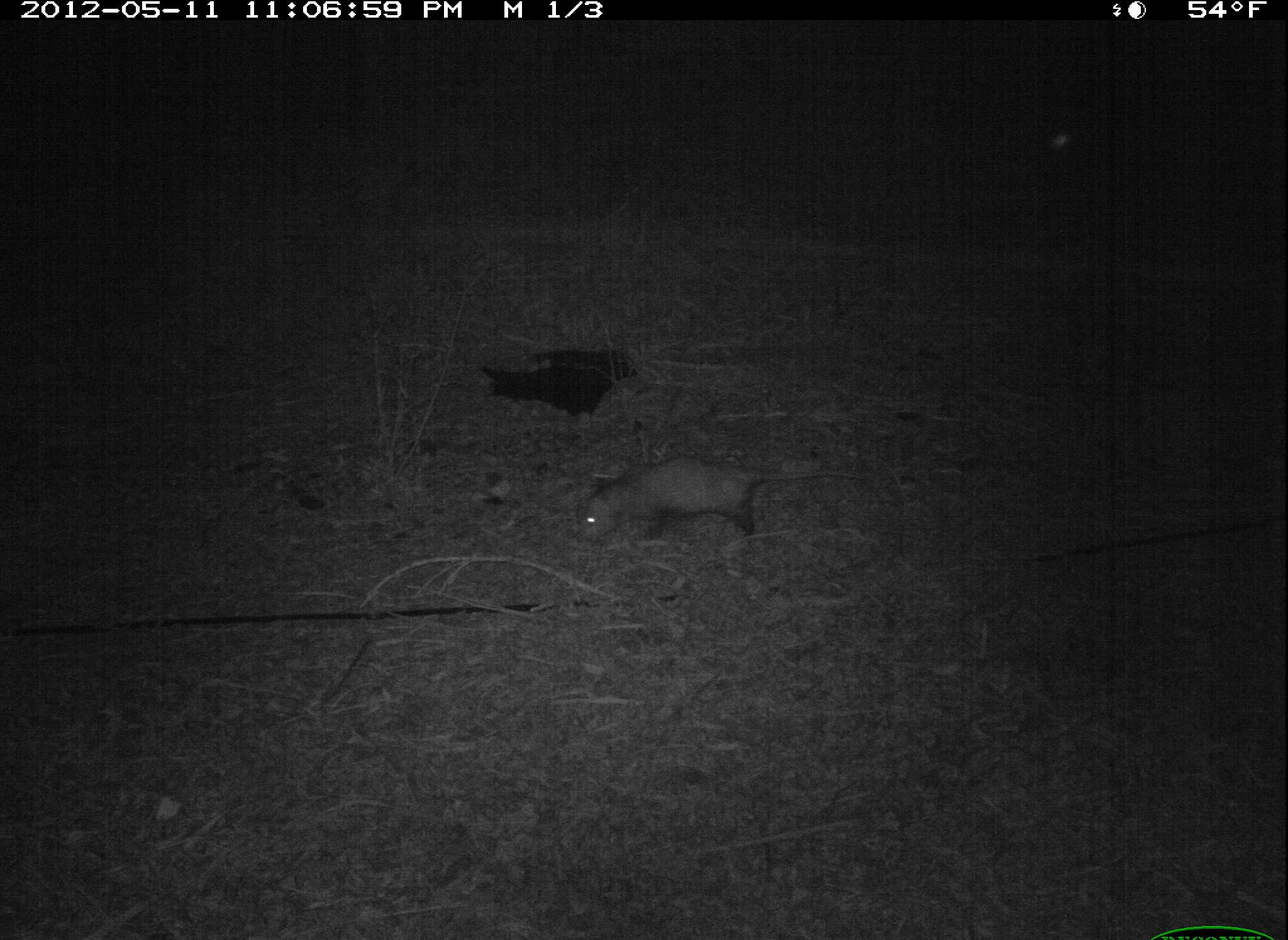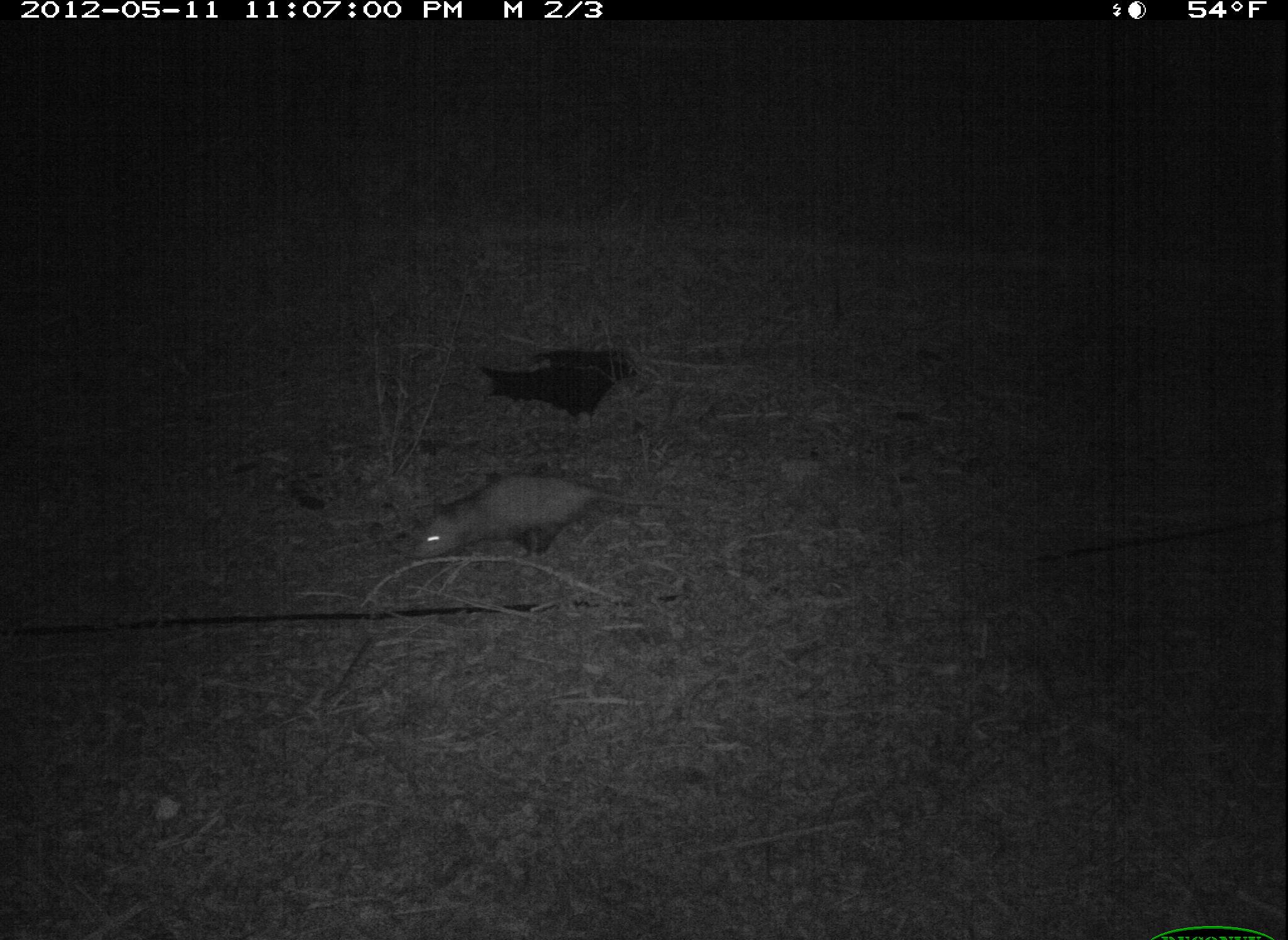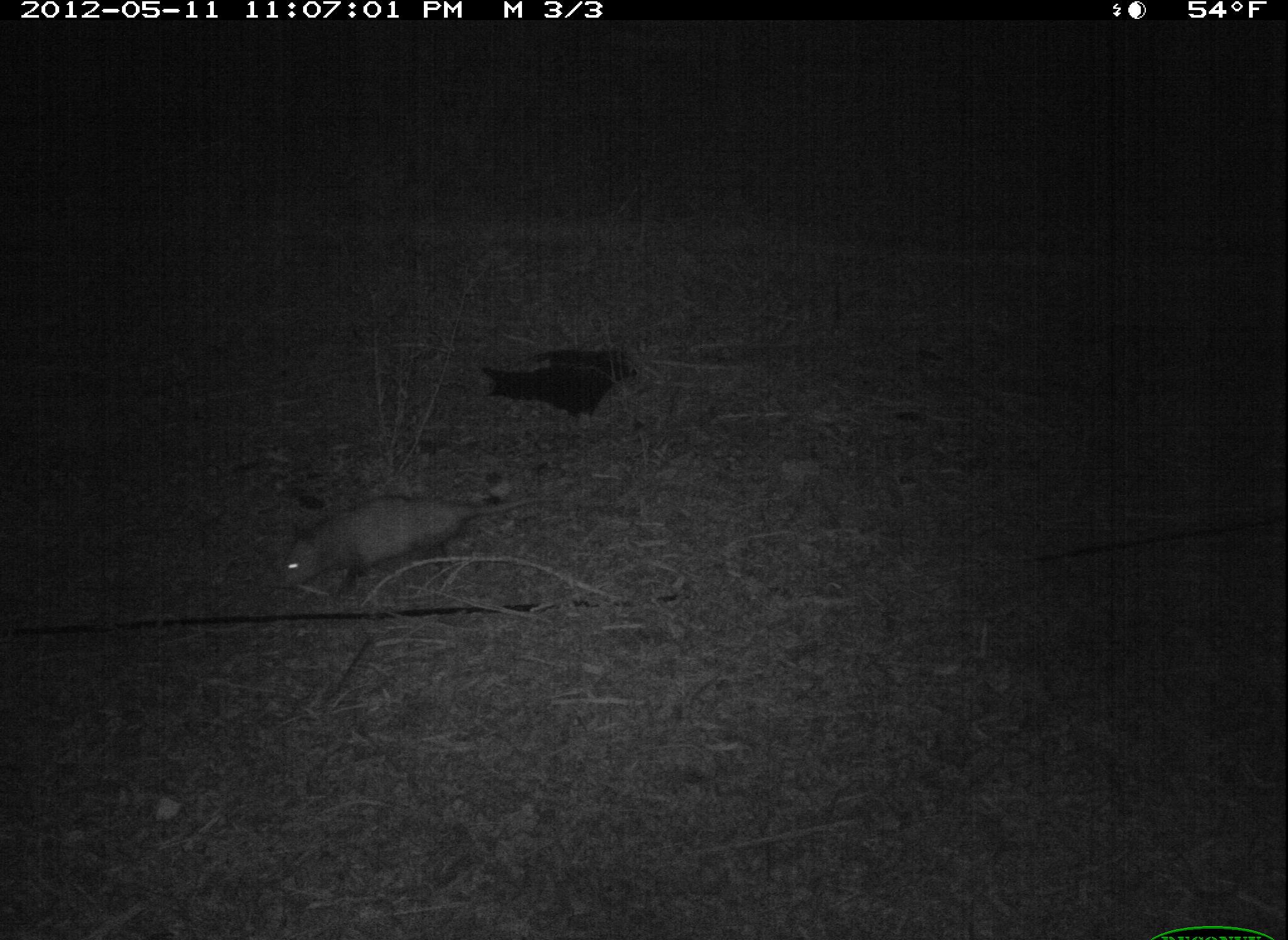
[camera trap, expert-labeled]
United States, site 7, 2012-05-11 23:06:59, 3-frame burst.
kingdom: Animalia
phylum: Chordata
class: Mammalia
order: Didelphimorphia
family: Didelphidae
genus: Didelphis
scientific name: Didelphis virginiana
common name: virginia opossum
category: opossum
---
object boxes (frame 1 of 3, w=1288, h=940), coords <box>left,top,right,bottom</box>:
opossum: <box>570,430,890,554</box>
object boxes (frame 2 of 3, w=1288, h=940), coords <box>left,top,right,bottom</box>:
opossum: <box>390,446,657,614</box>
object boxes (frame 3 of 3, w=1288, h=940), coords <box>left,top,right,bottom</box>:
opossum: <box>270,484,581,614</box>